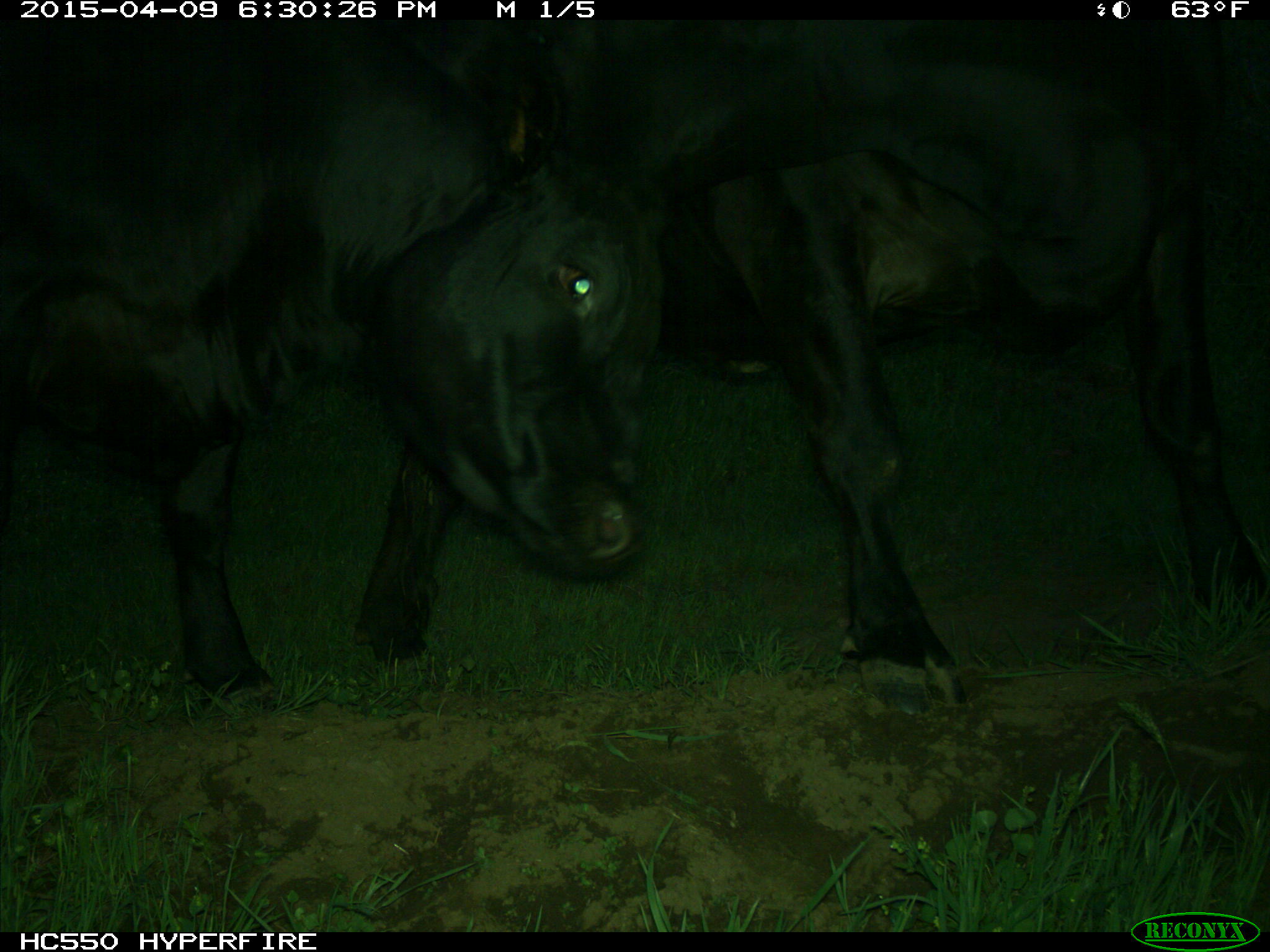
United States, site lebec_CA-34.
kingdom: Animalia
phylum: Chordata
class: Mammalia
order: Artiodactyla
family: Bovidae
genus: Bos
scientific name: Bos taurus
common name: domestic cow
Bos taurus (domestic cow).